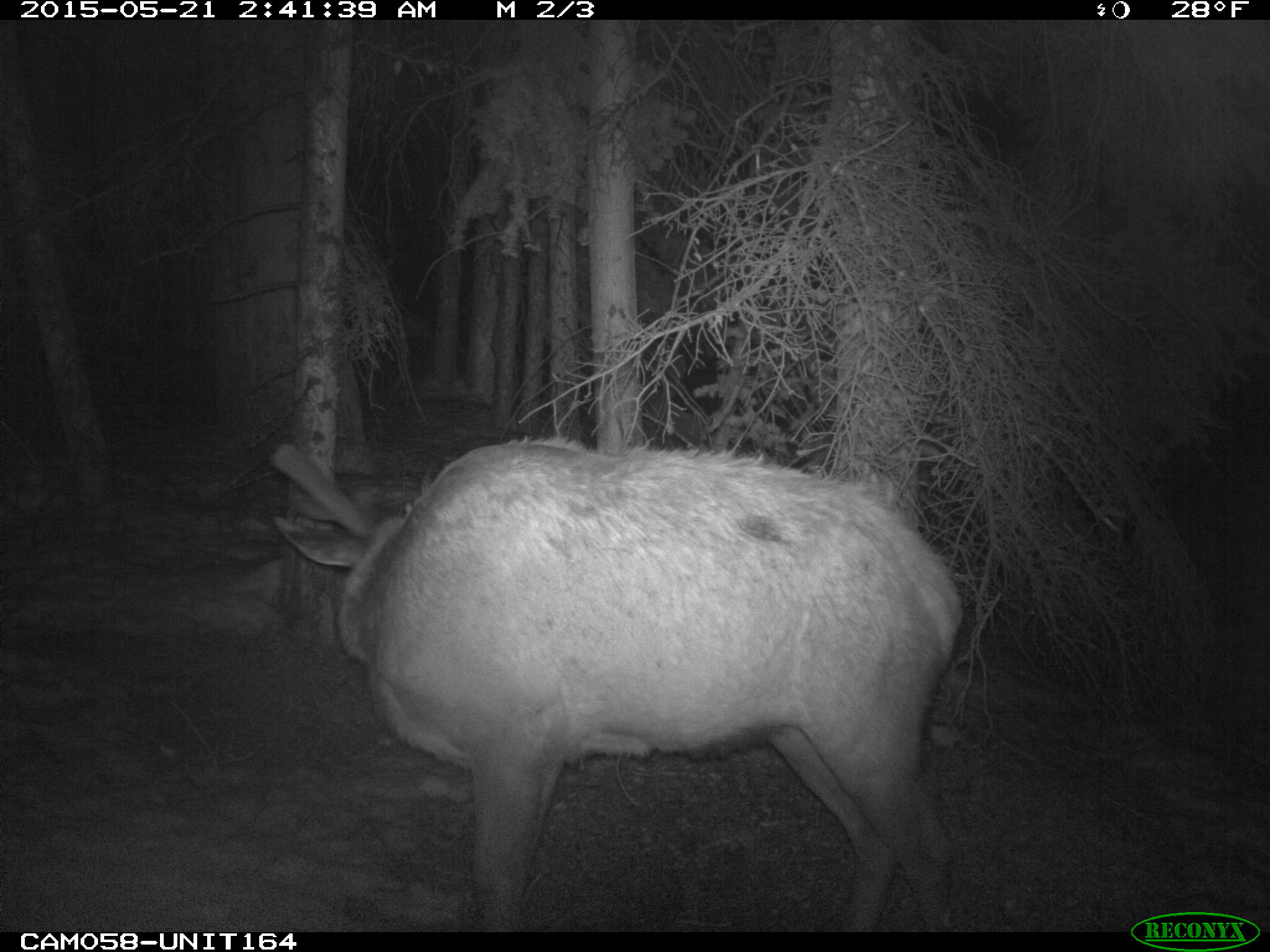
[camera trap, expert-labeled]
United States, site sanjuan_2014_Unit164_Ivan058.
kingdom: Animalia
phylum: Chordata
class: Mammalia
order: Artiodactyla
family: Cervidae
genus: Cervus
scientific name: Cervus elaphus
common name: red deer